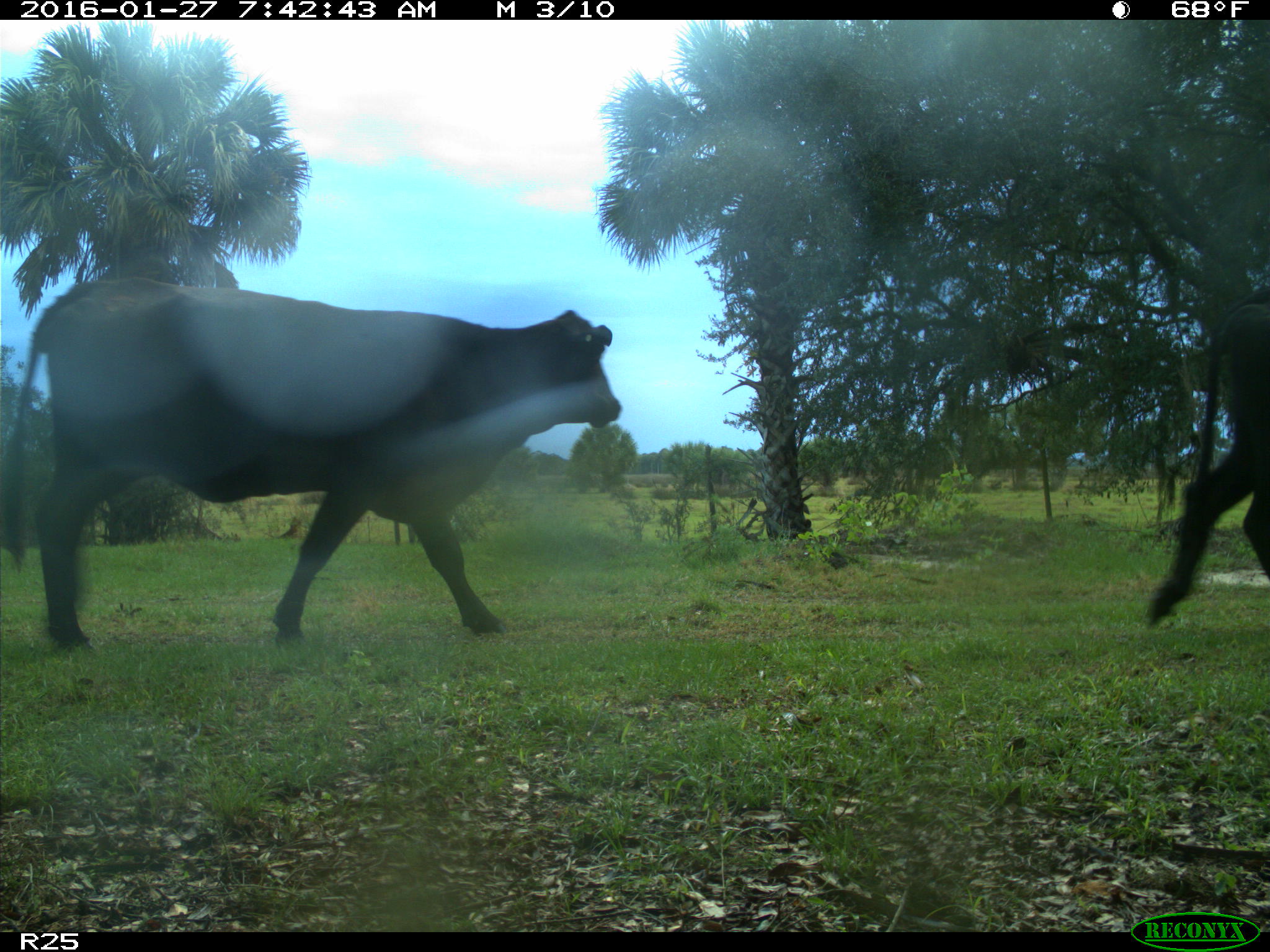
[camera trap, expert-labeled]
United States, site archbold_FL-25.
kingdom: Animalia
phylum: Chordata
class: Mammalia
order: Artiodactyla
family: Bovidae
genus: Bos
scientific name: Bos taurus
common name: domestic cow